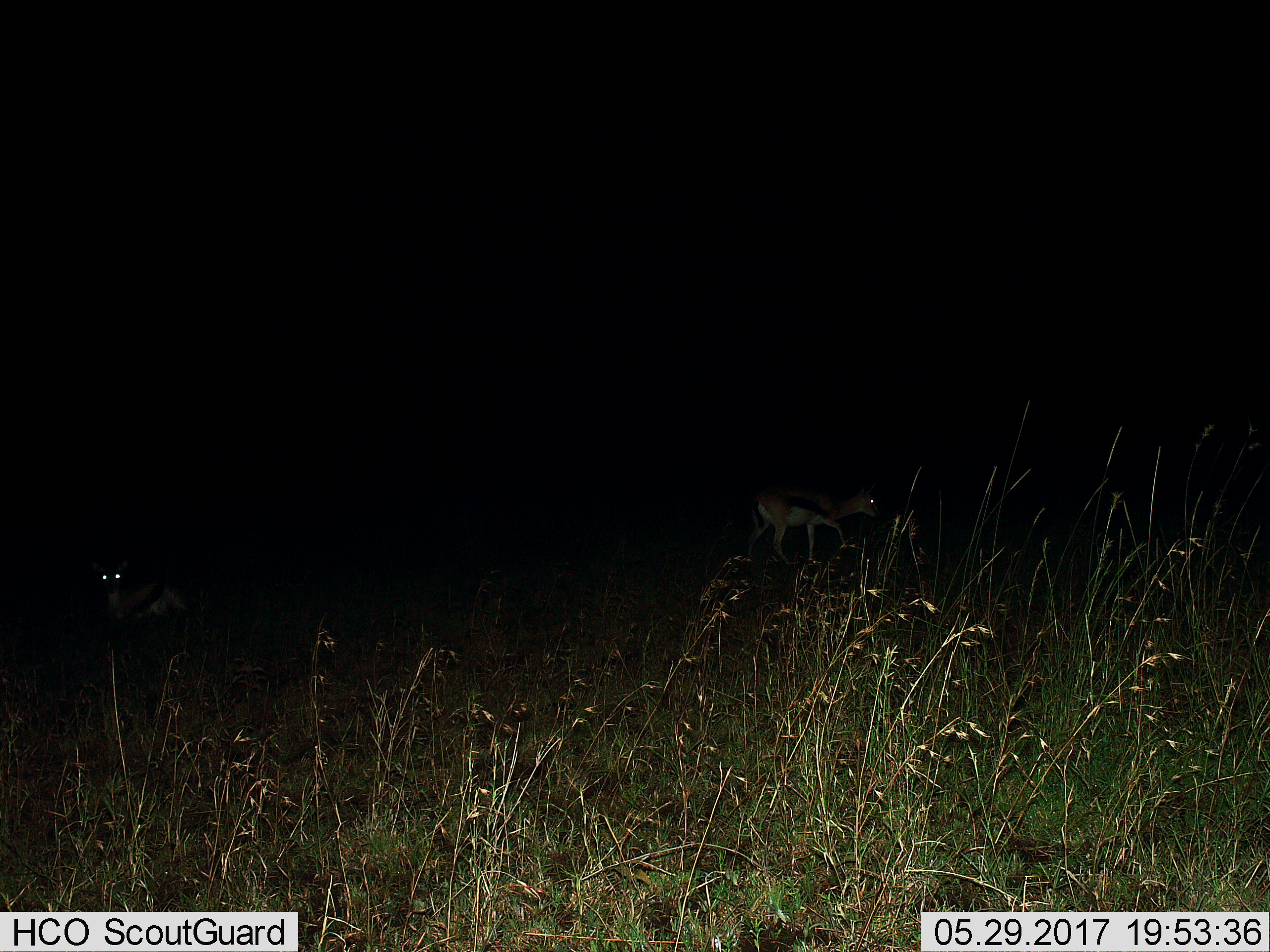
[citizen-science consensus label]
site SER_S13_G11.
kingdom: Animalia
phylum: Chordata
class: Mammalia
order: Artiodactyla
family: Bovidae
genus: Eudorcas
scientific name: Eudorcas thomsonii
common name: thomson's gazelle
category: gazellethomsons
Gazellethomsons (thomson's gazelle) (Eudorcas thomsonii), count 2. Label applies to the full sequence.